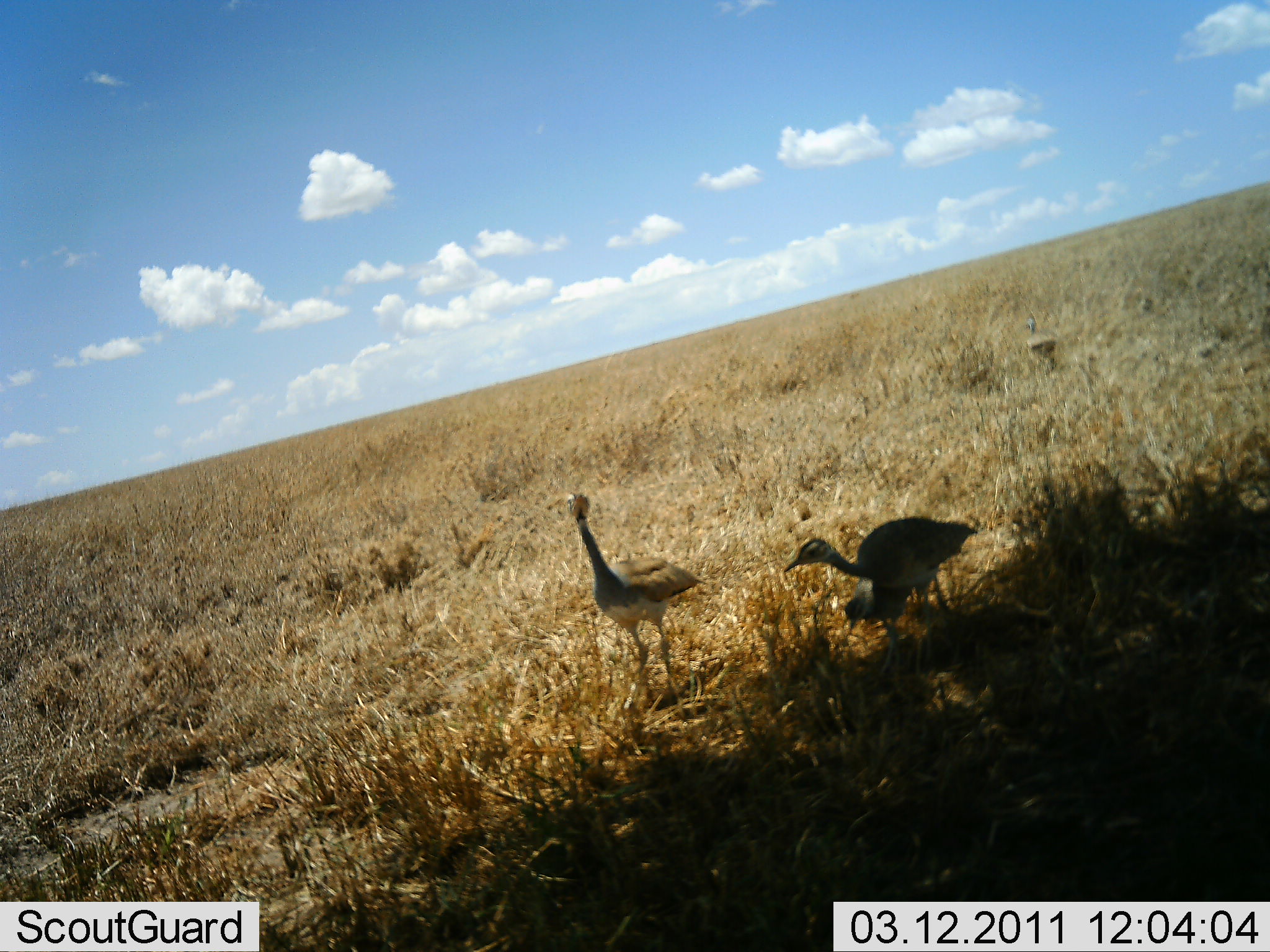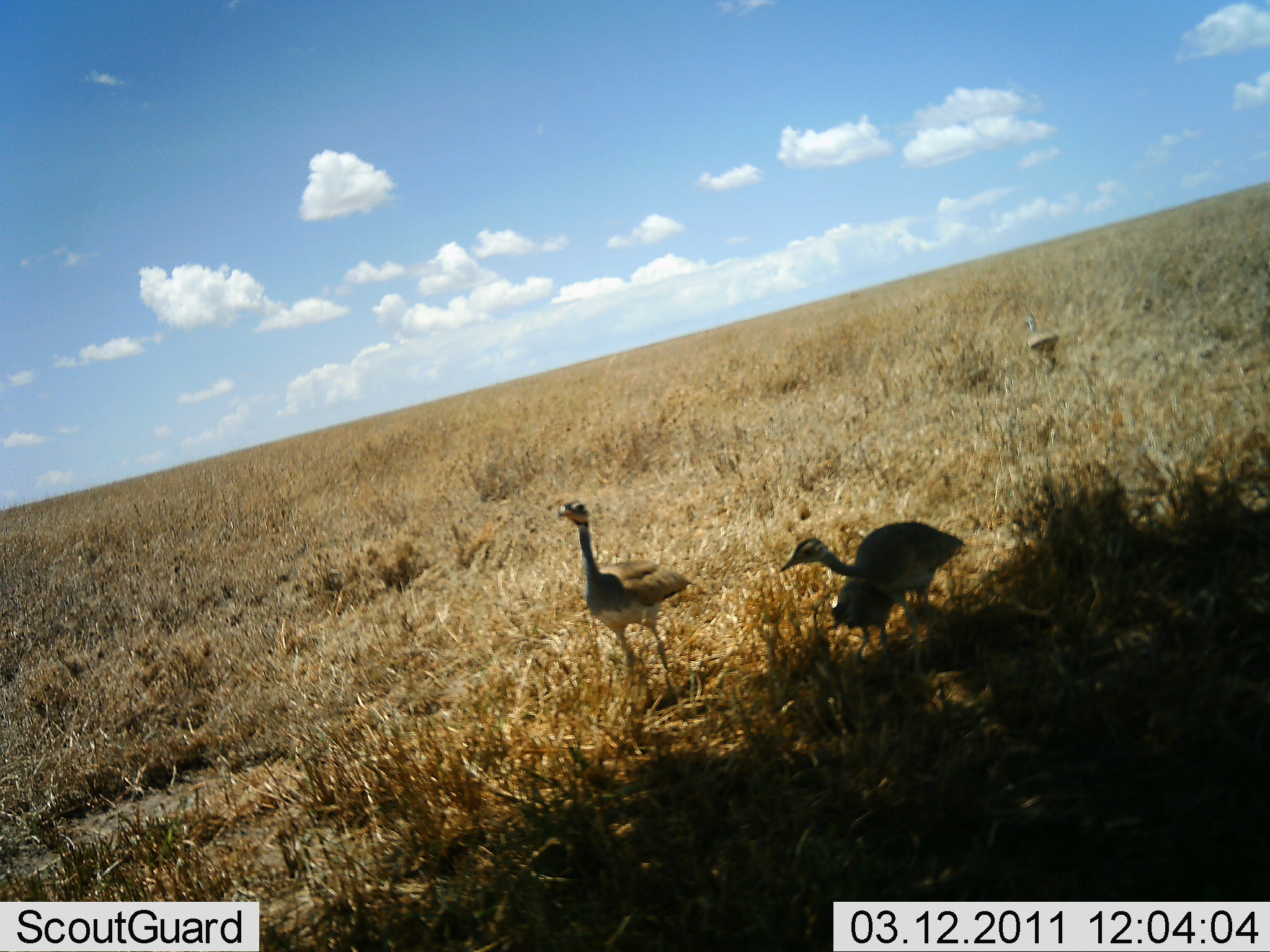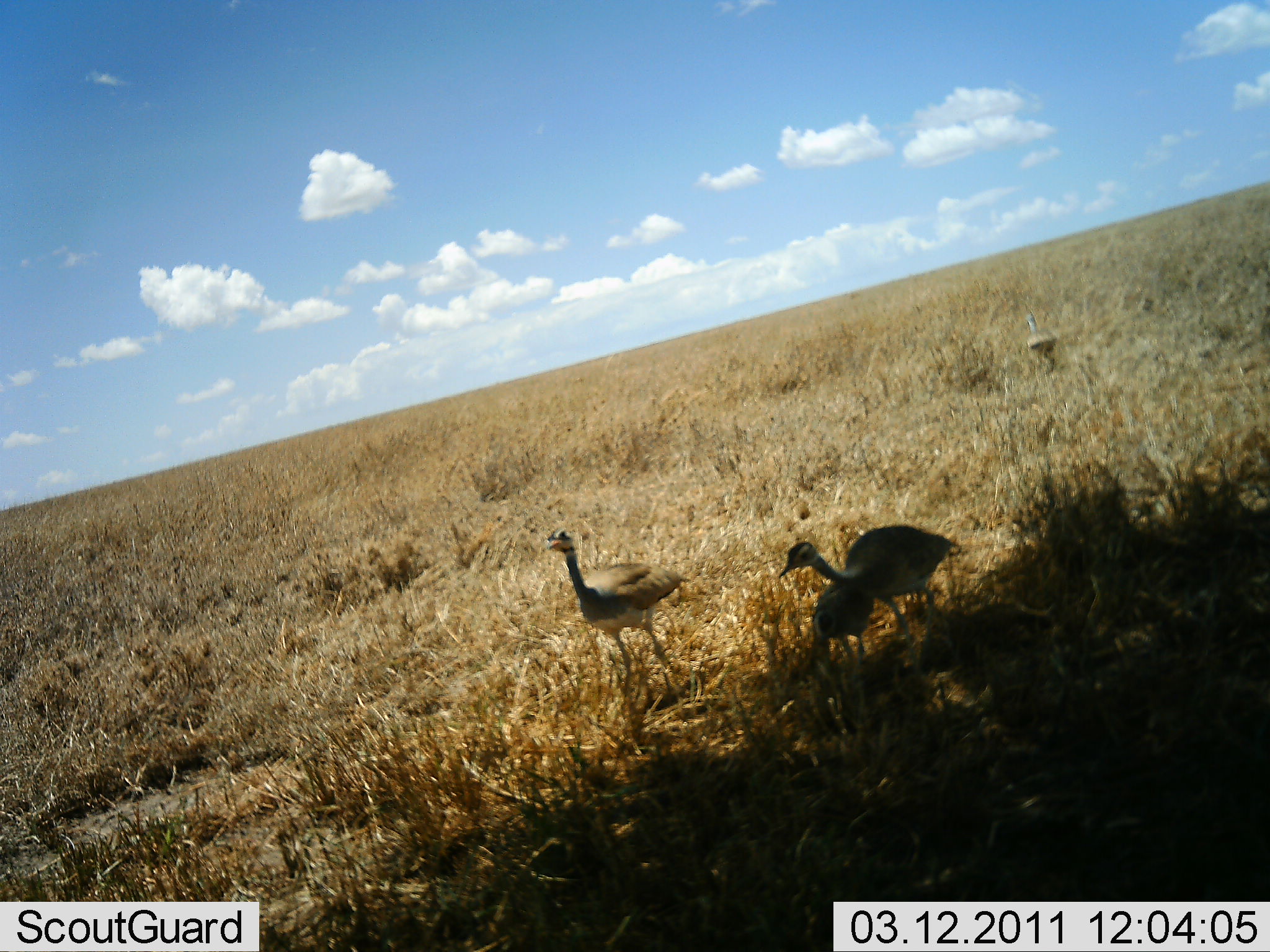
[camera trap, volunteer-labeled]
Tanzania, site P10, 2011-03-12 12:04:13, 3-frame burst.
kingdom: Animalia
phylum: Chordata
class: Aves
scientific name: Aves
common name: bird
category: otherbird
Otherbird (bird) (Aves), count 3. Behavior (volunteer vote fractions): standing 60%, resting 0%, moving 60%, interacting 10%. Young present (vote fraction): 30%. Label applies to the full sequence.